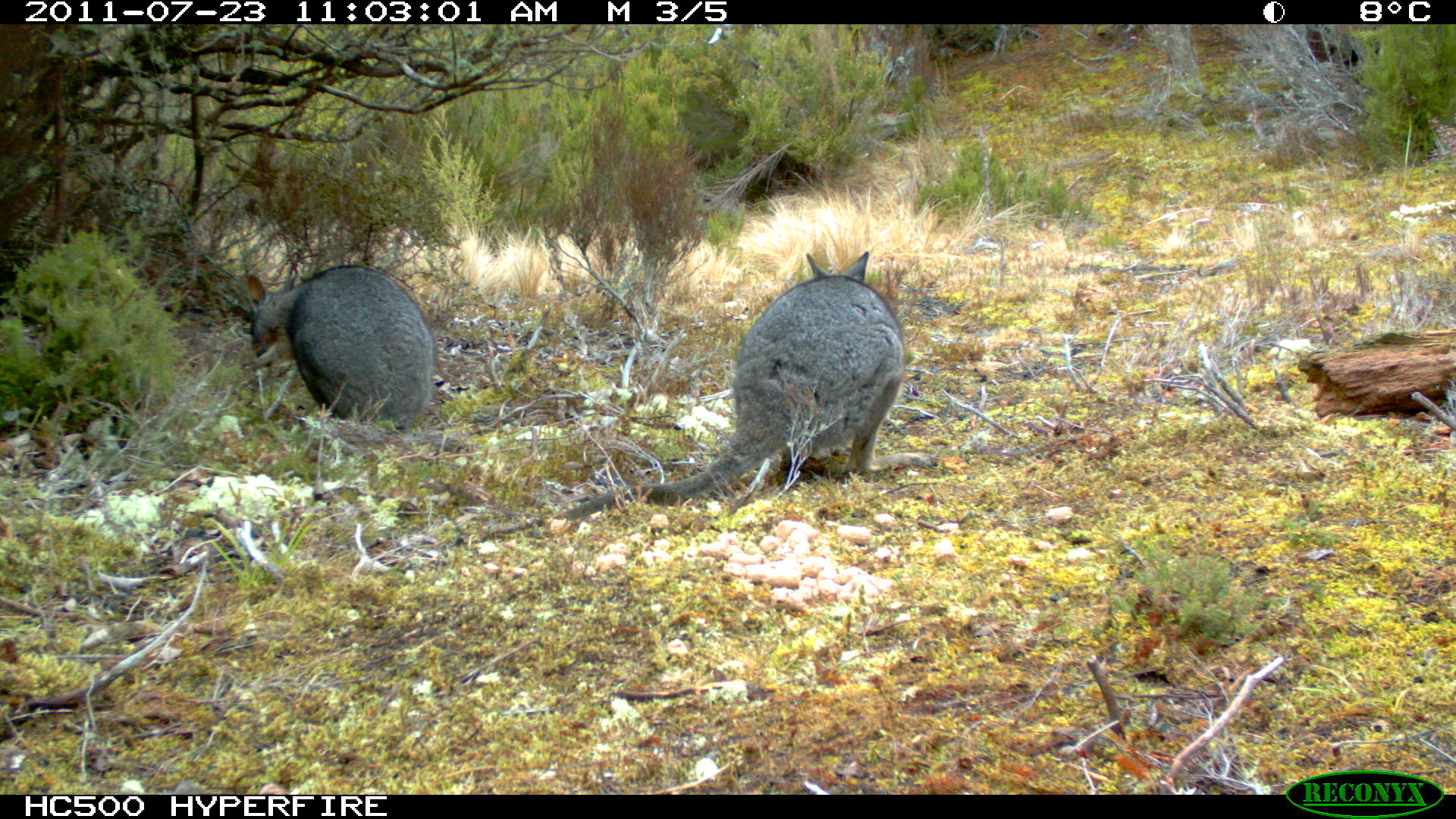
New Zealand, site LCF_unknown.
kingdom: Animalia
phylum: Chordata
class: Mammalia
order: Diprotodontia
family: Macropodidae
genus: Notamacropus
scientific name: Notamacropus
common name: wallaby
Wallaby (Notamacropus).